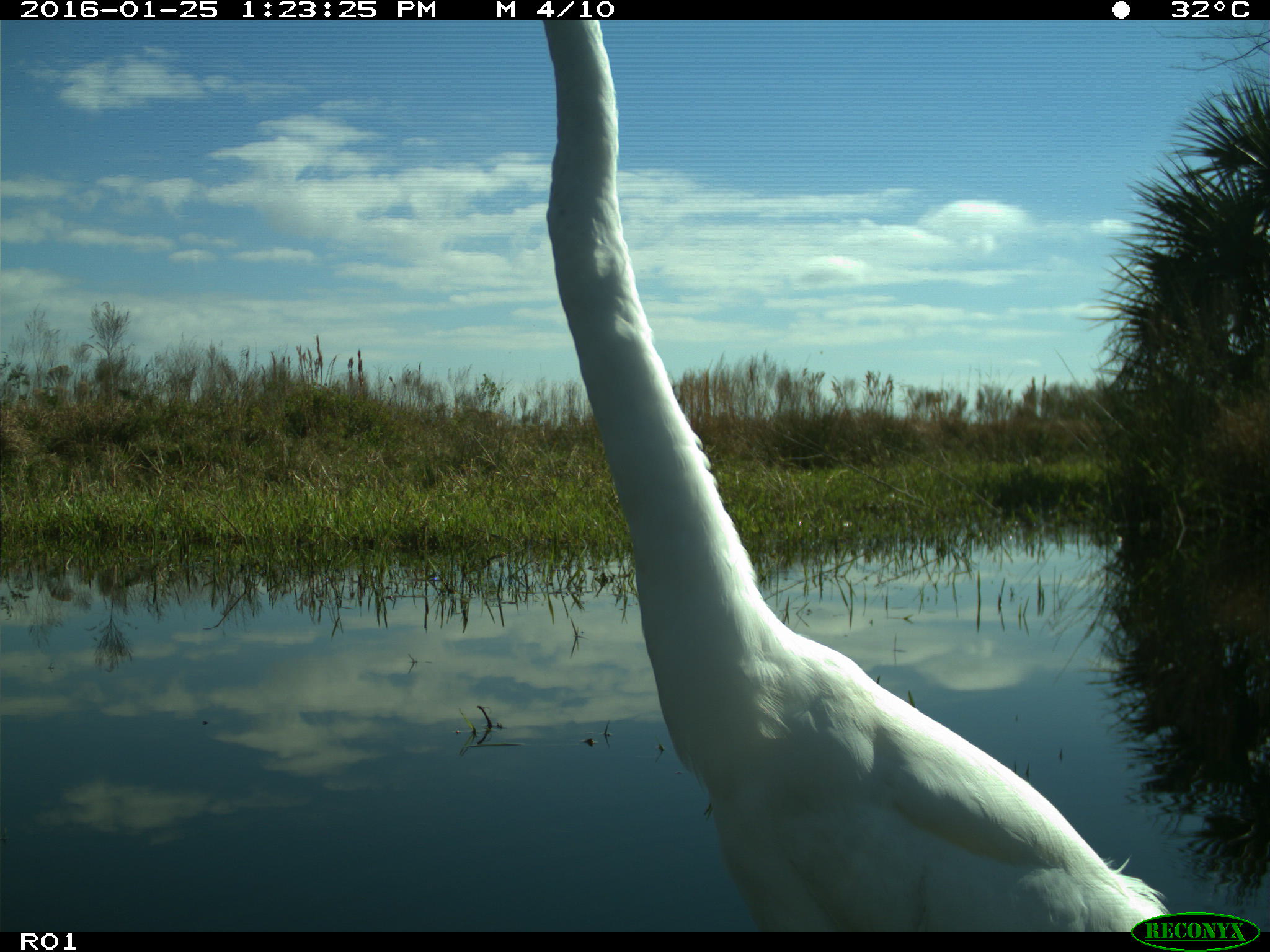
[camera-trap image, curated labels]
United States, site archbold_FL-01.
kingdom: Animalia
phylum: Chordata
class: Aves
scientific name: Aves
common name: birds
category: unidentified bird